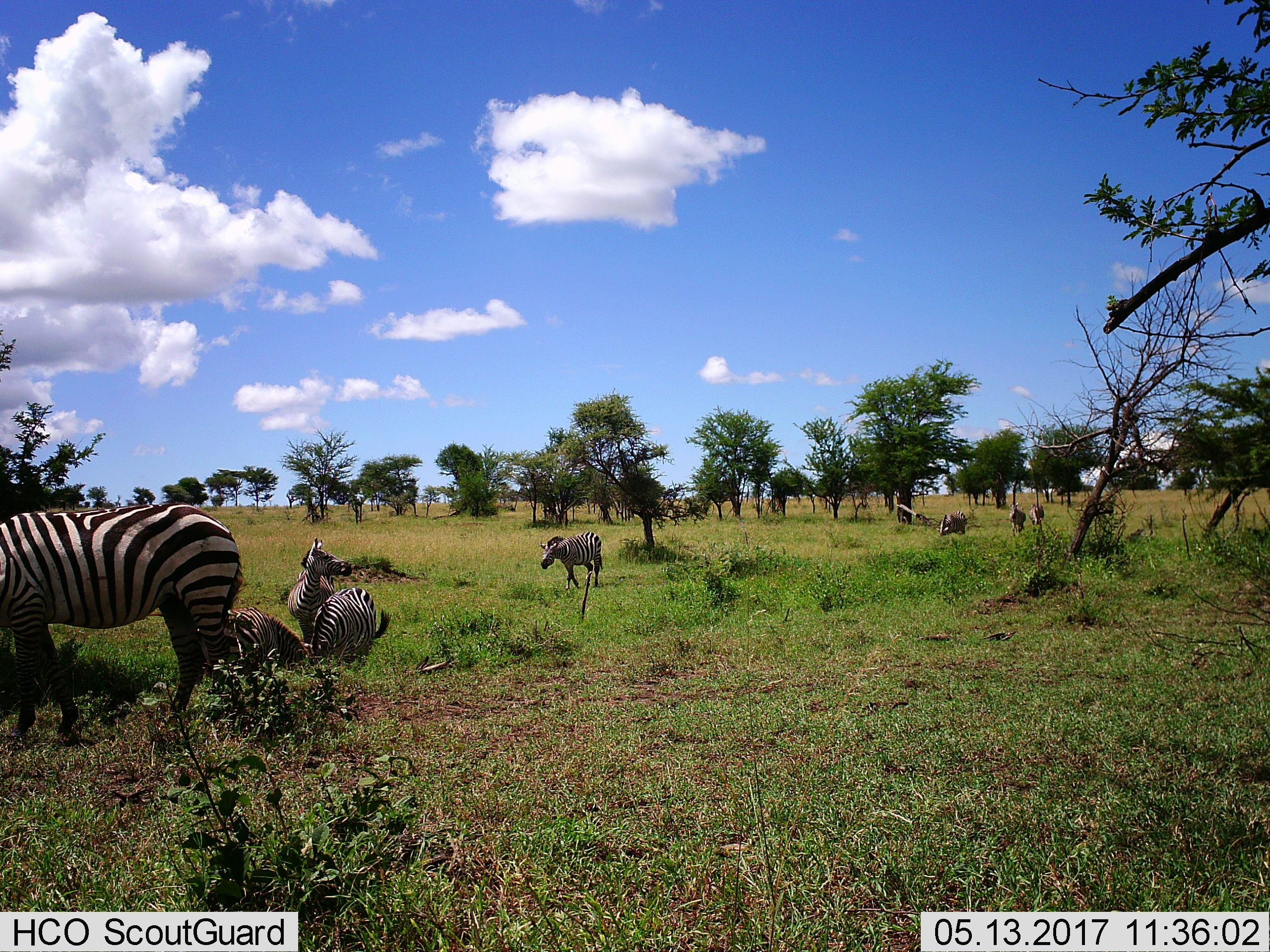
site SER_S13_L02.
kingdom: Animalia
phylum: Chordata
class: Mammalia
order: Perissodactyla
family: Equidae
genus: Equus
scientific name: Equus quagga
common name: plains zebra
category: zebraplains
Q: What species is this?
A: Zebraplains (plains zebra) (Equus quagga).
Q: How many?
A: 8.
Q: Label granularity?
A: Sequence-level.